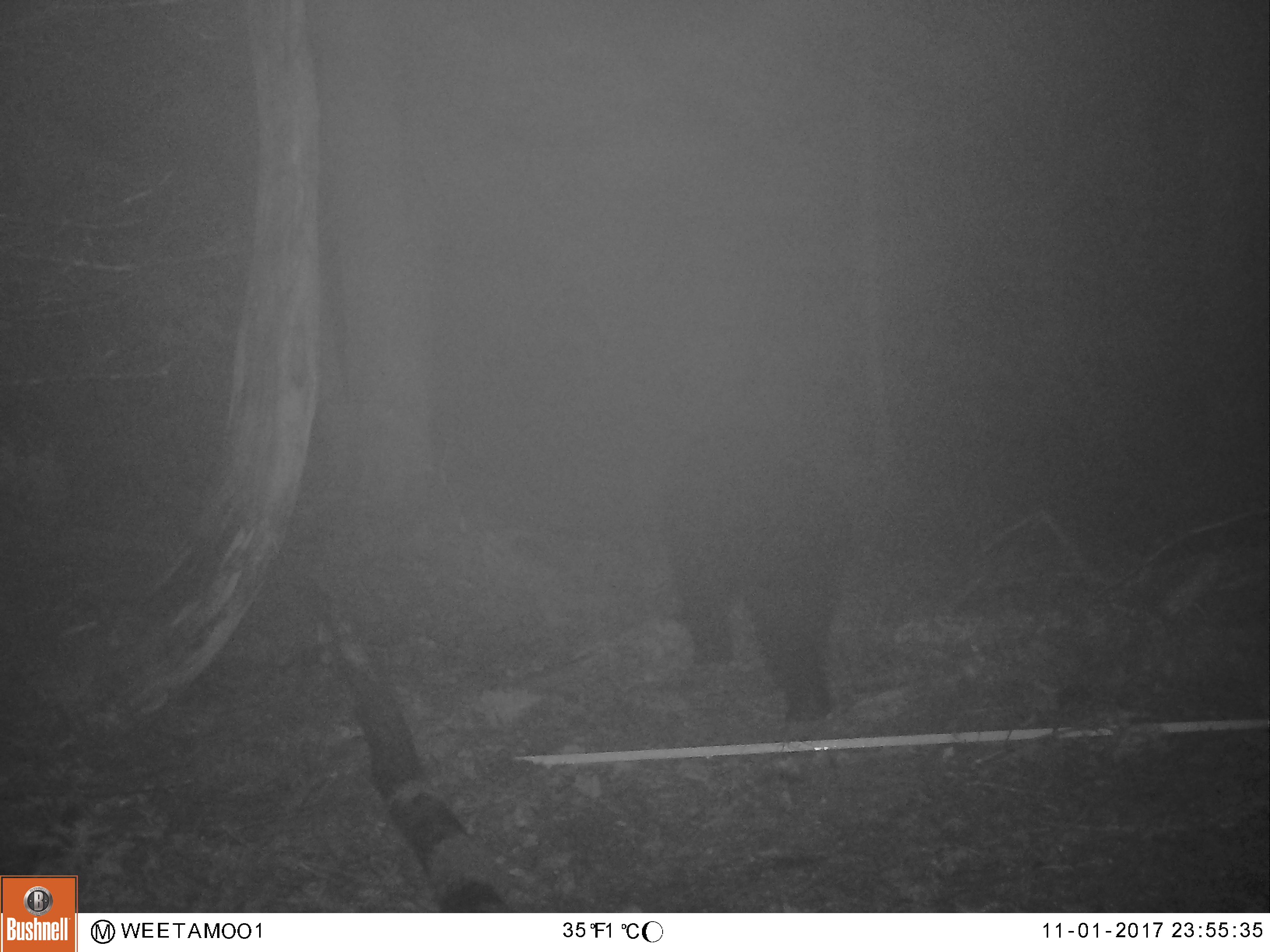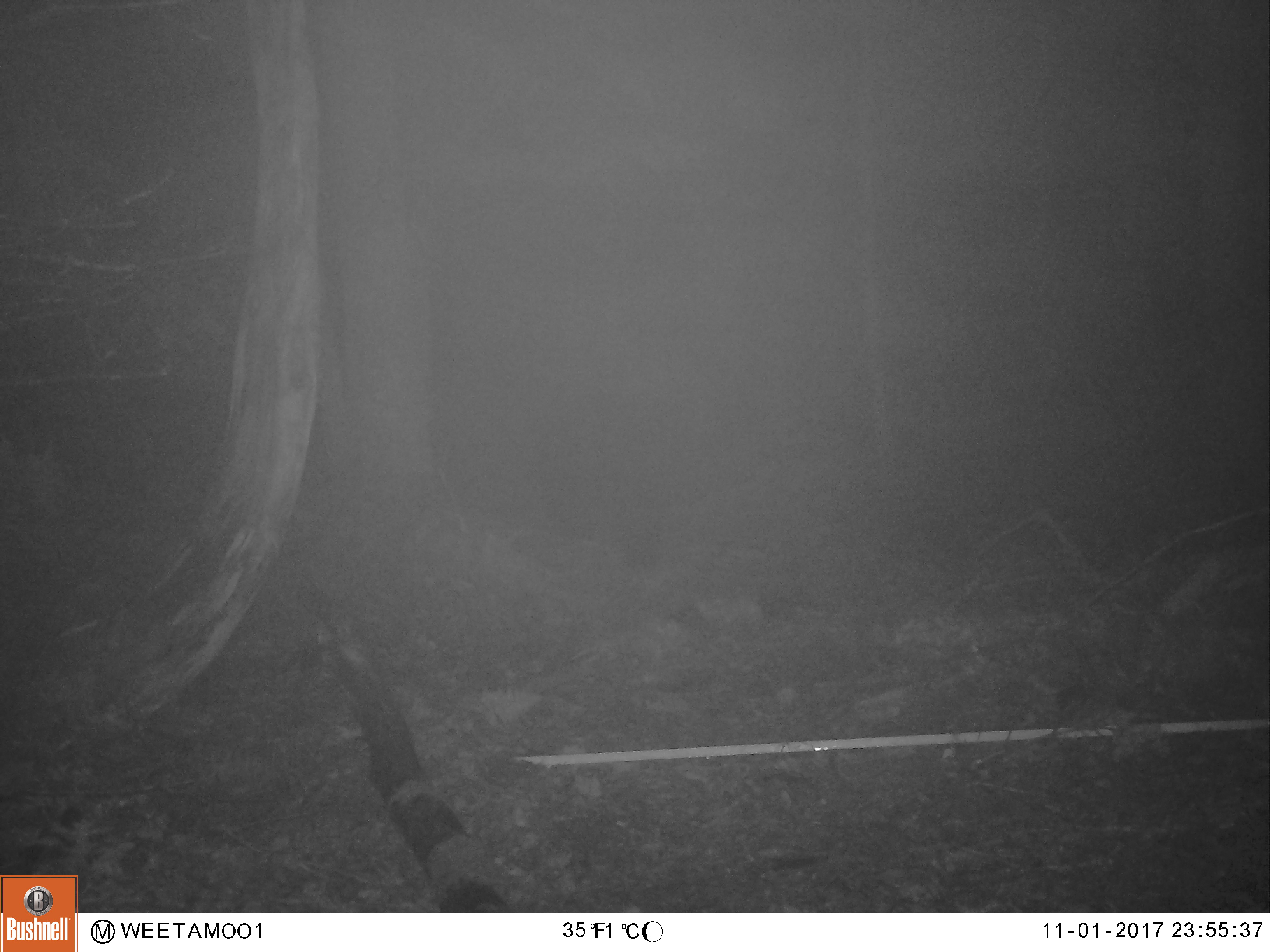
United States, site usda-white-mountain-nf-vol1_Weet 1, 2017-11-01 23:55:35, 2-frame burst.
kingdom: Animalia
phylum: Chordata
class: Mammalia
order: Carnivora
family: Ursidae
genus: Ursus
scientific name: Ursus americanus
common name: black bear